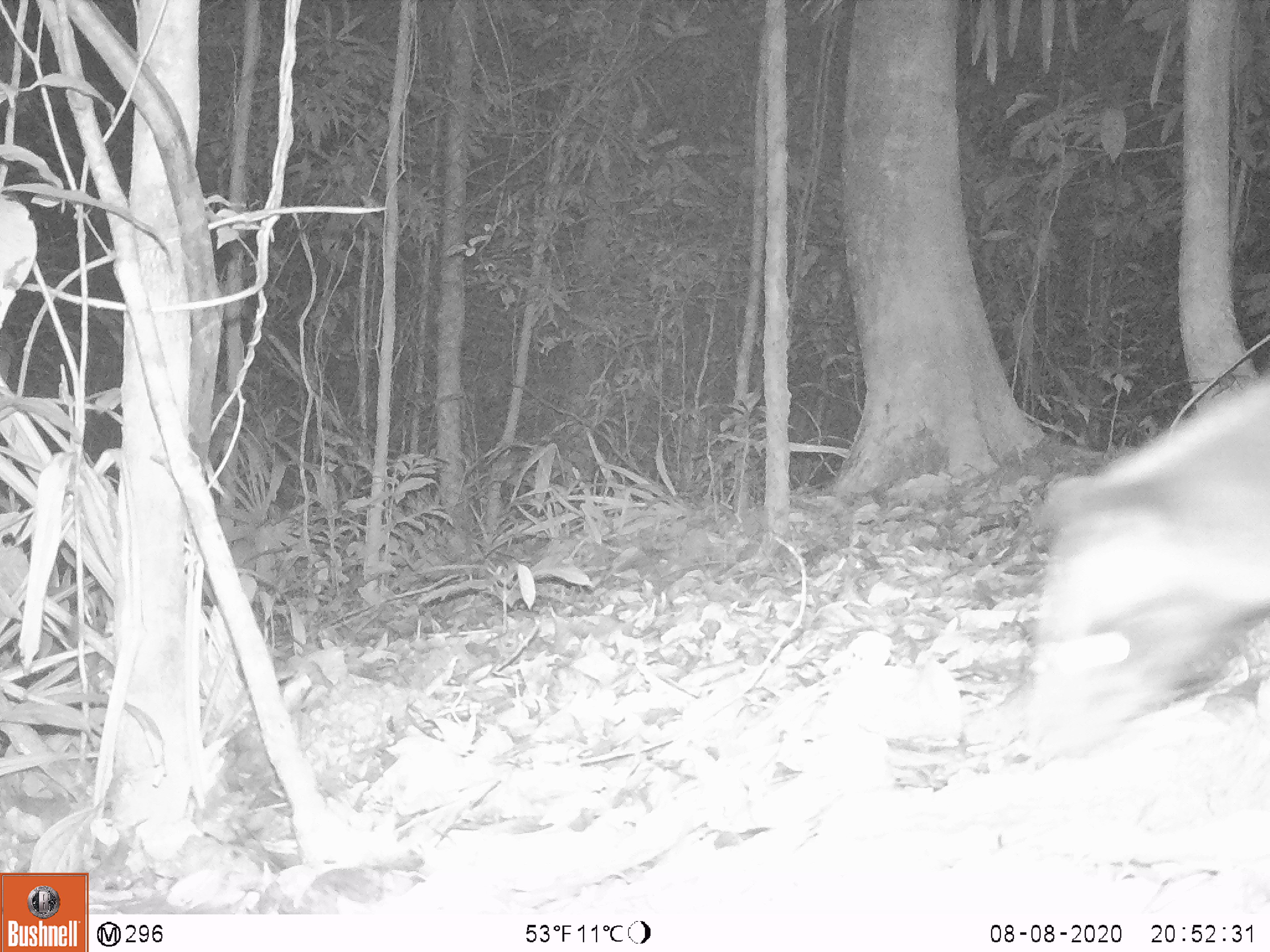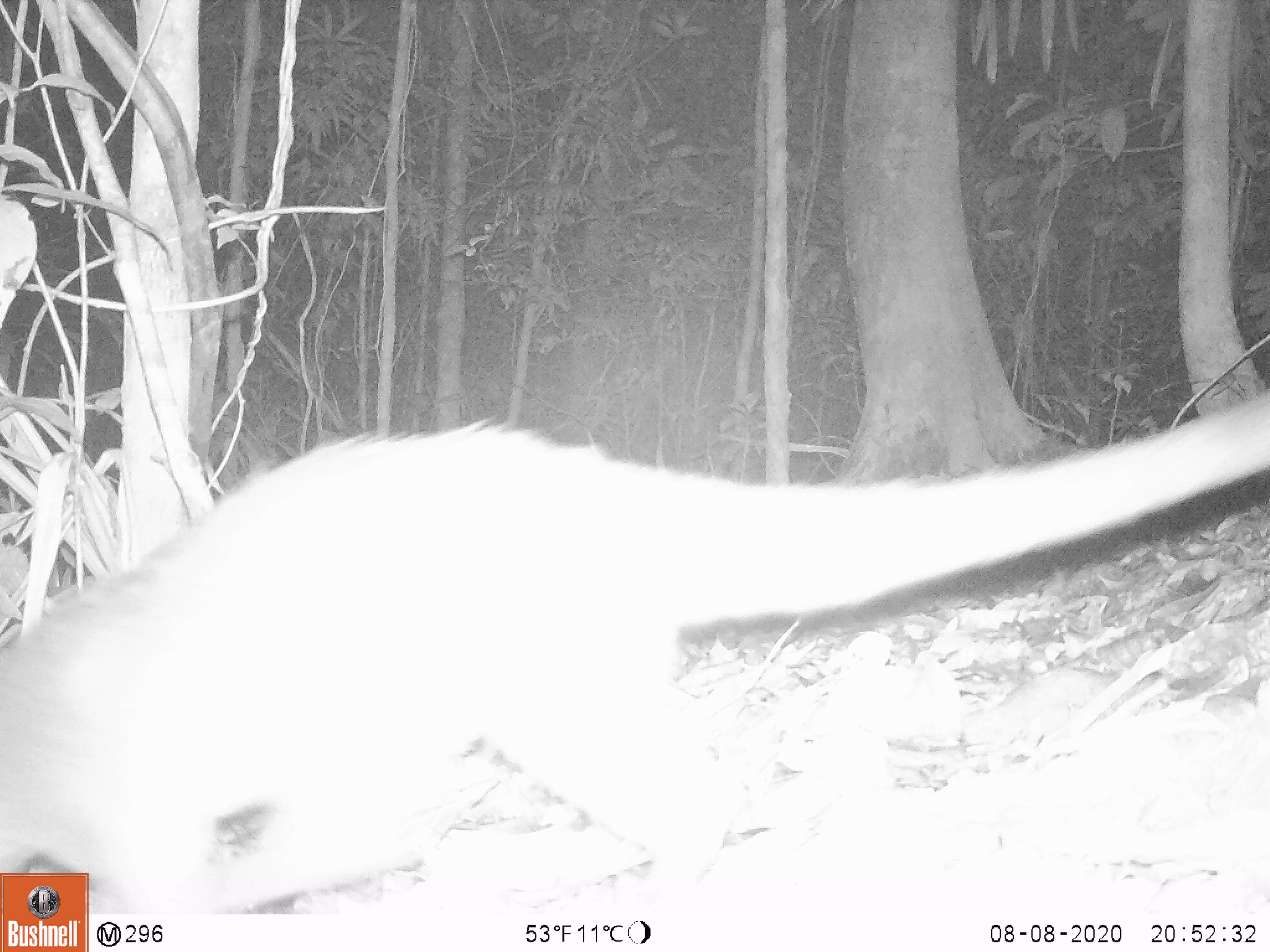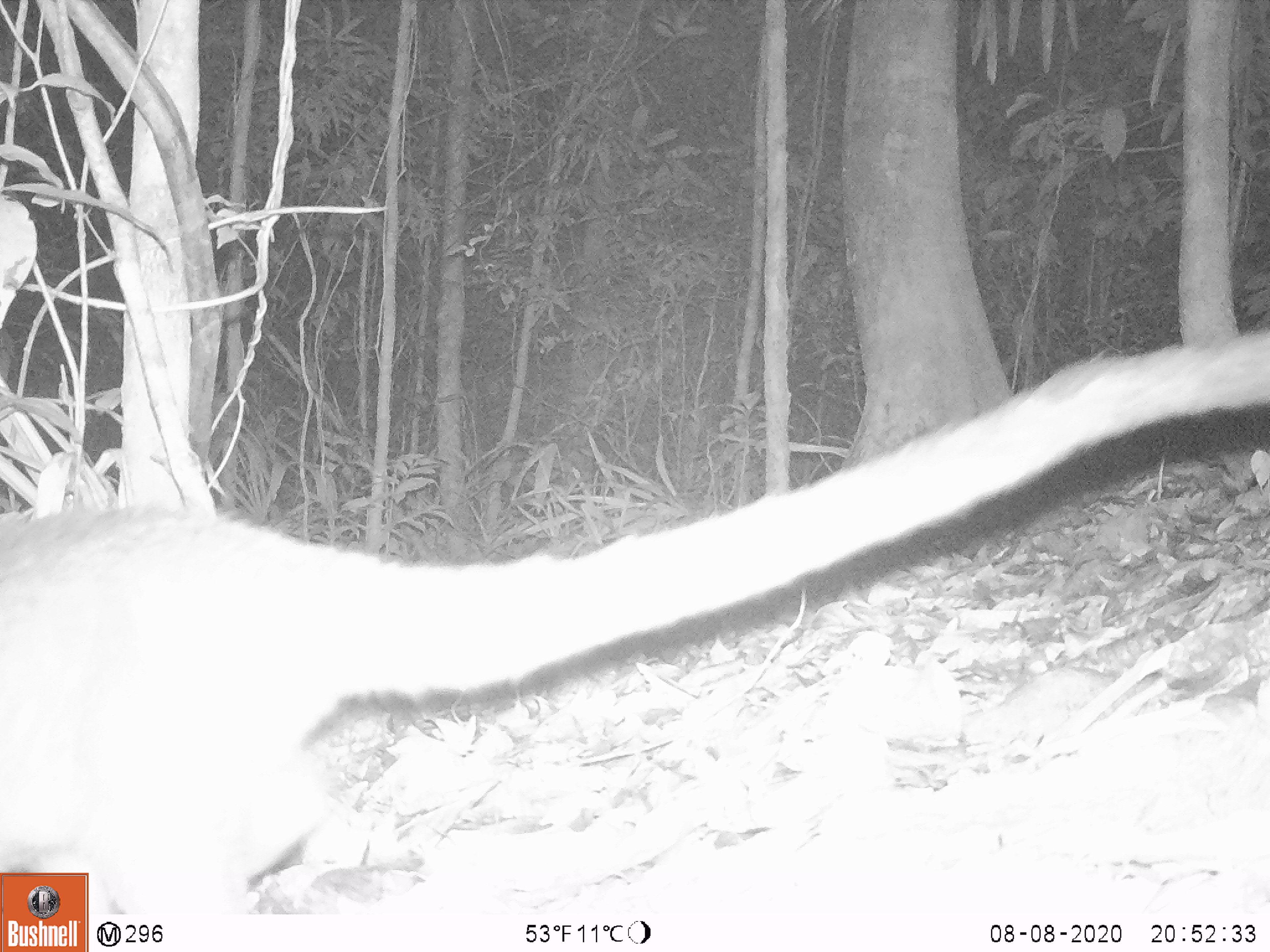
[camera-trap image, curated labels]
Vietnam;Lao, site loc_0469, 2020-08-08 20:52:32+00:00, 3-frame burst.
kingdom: Animalia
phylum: Chordata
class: Mammalia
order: Carnivora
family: Viverridae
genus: Paguma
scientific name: Paguma larvata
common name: masked palm civet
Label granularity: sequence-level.